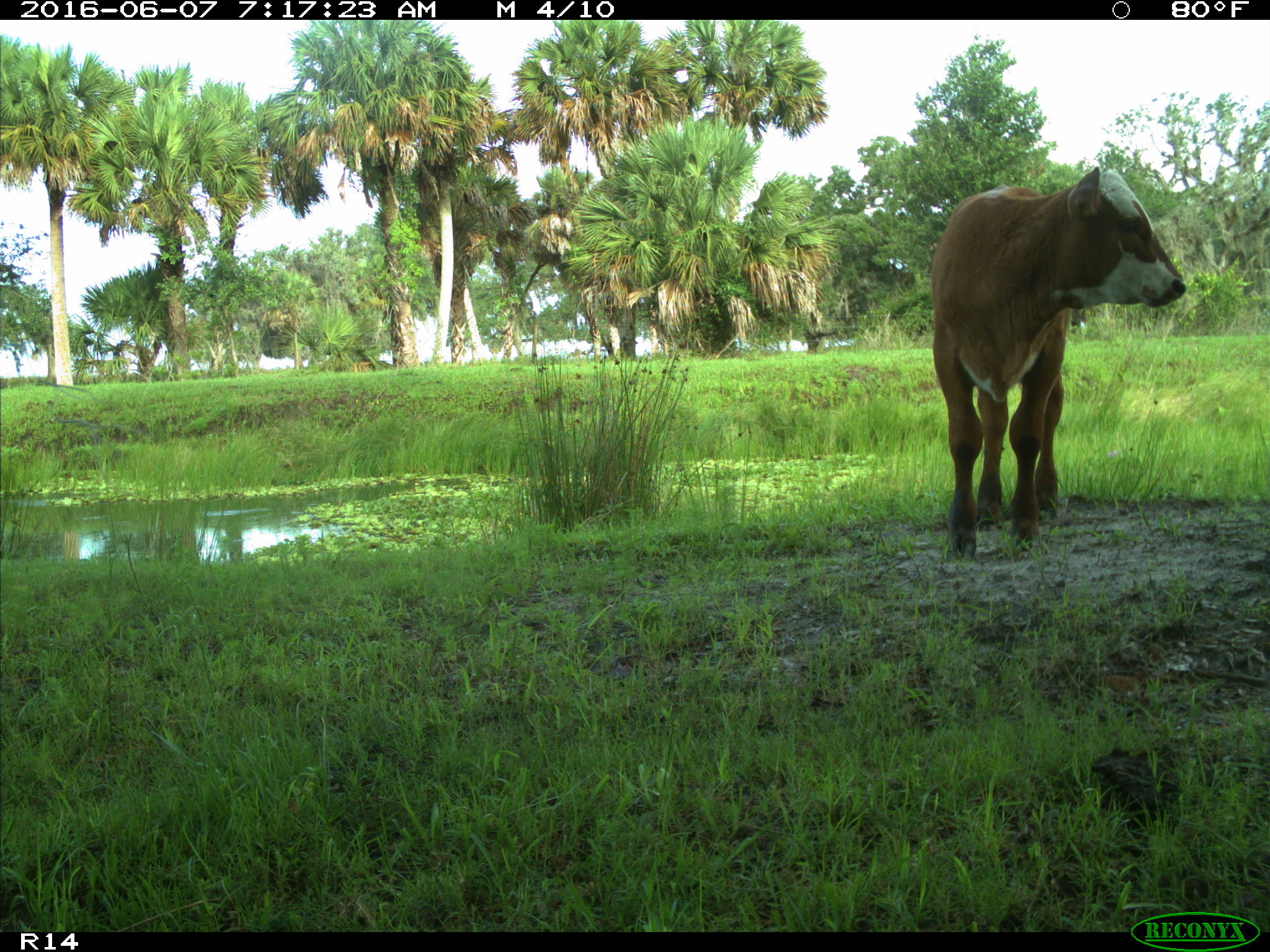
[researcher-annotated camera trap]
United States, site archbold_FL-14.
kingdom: Animalia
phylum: Chordata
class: Mammalia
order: Artiodactyla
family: Bovidae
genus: Bos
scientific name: Bos taurus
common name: domestic cow